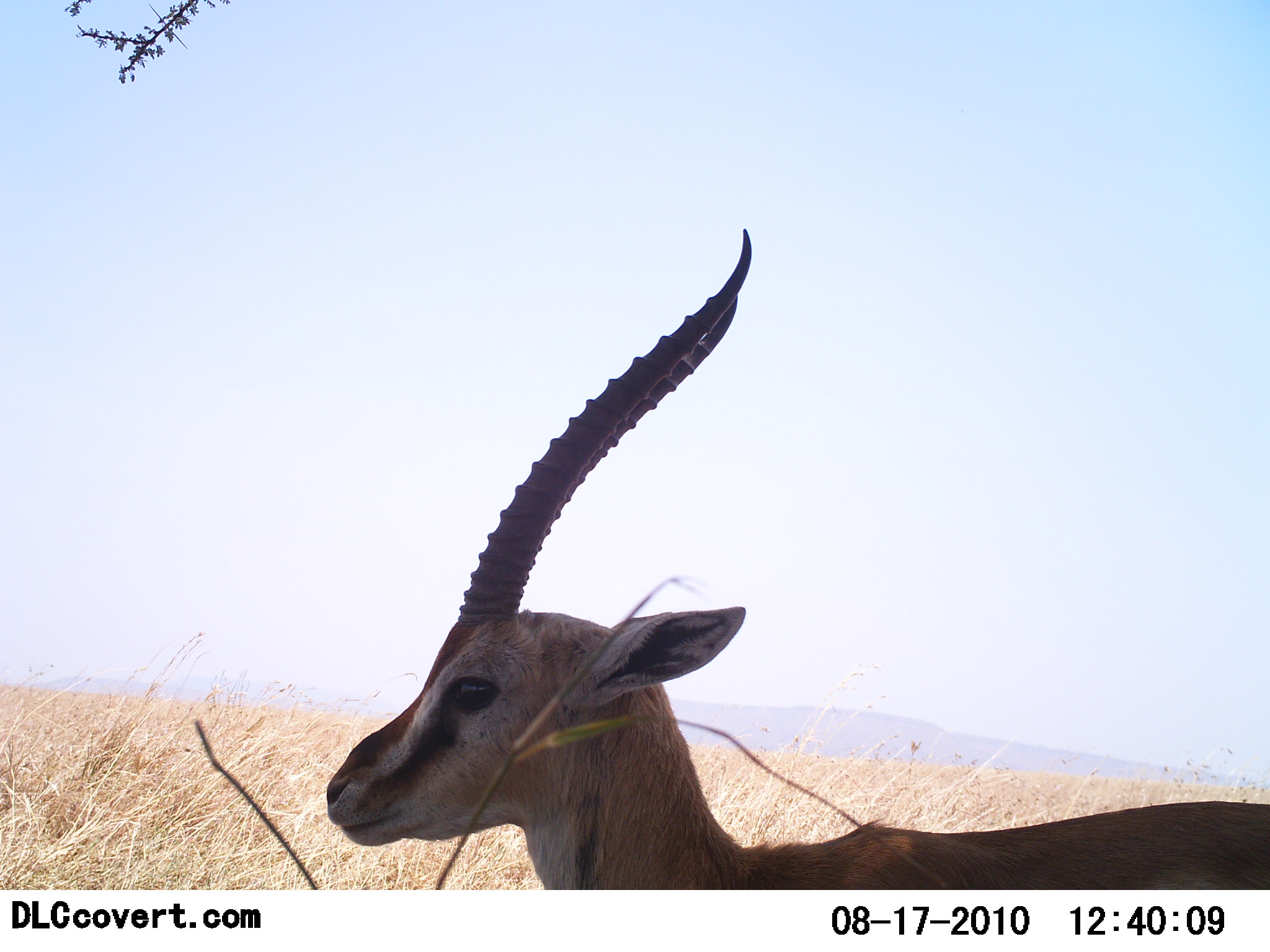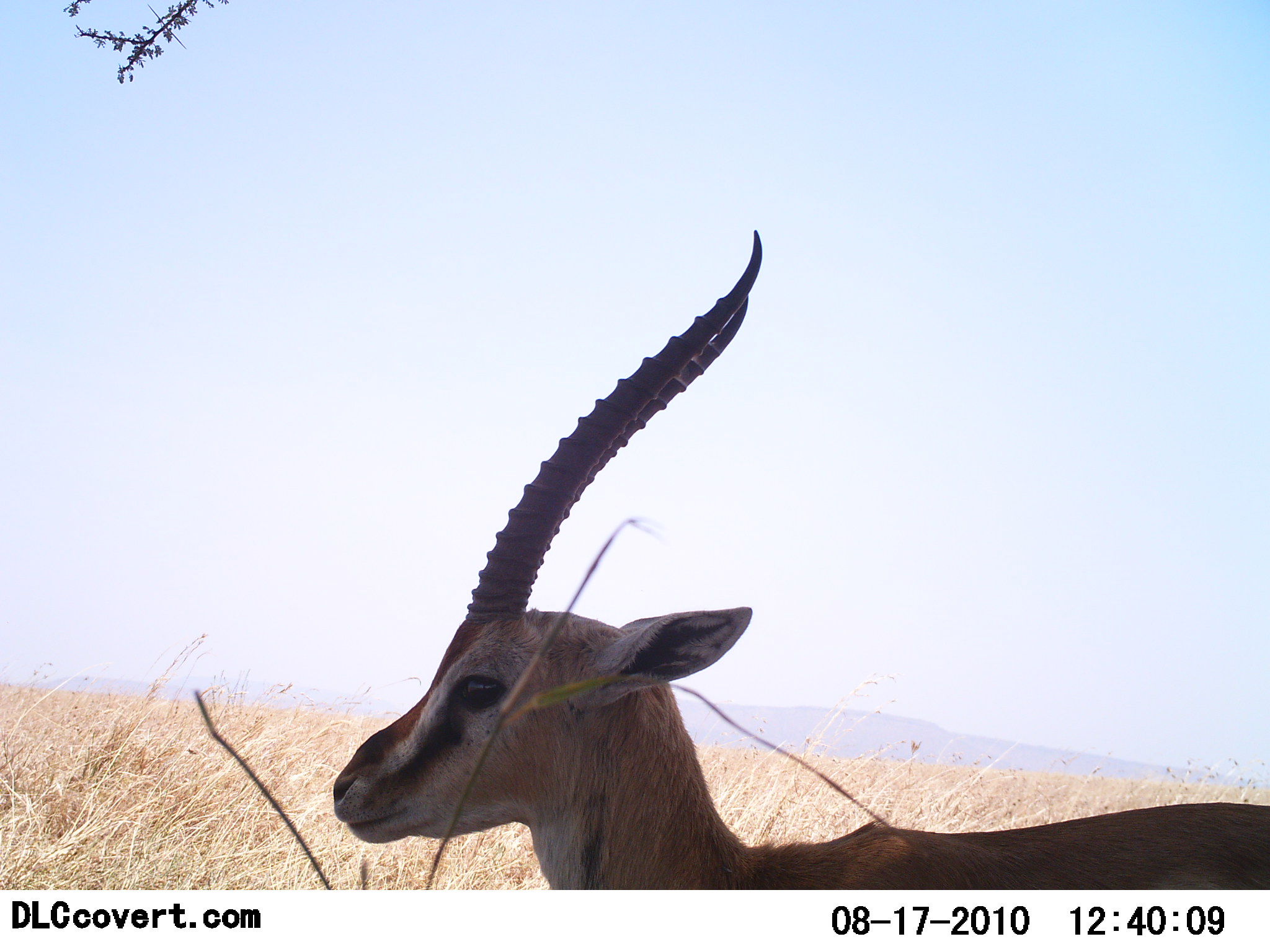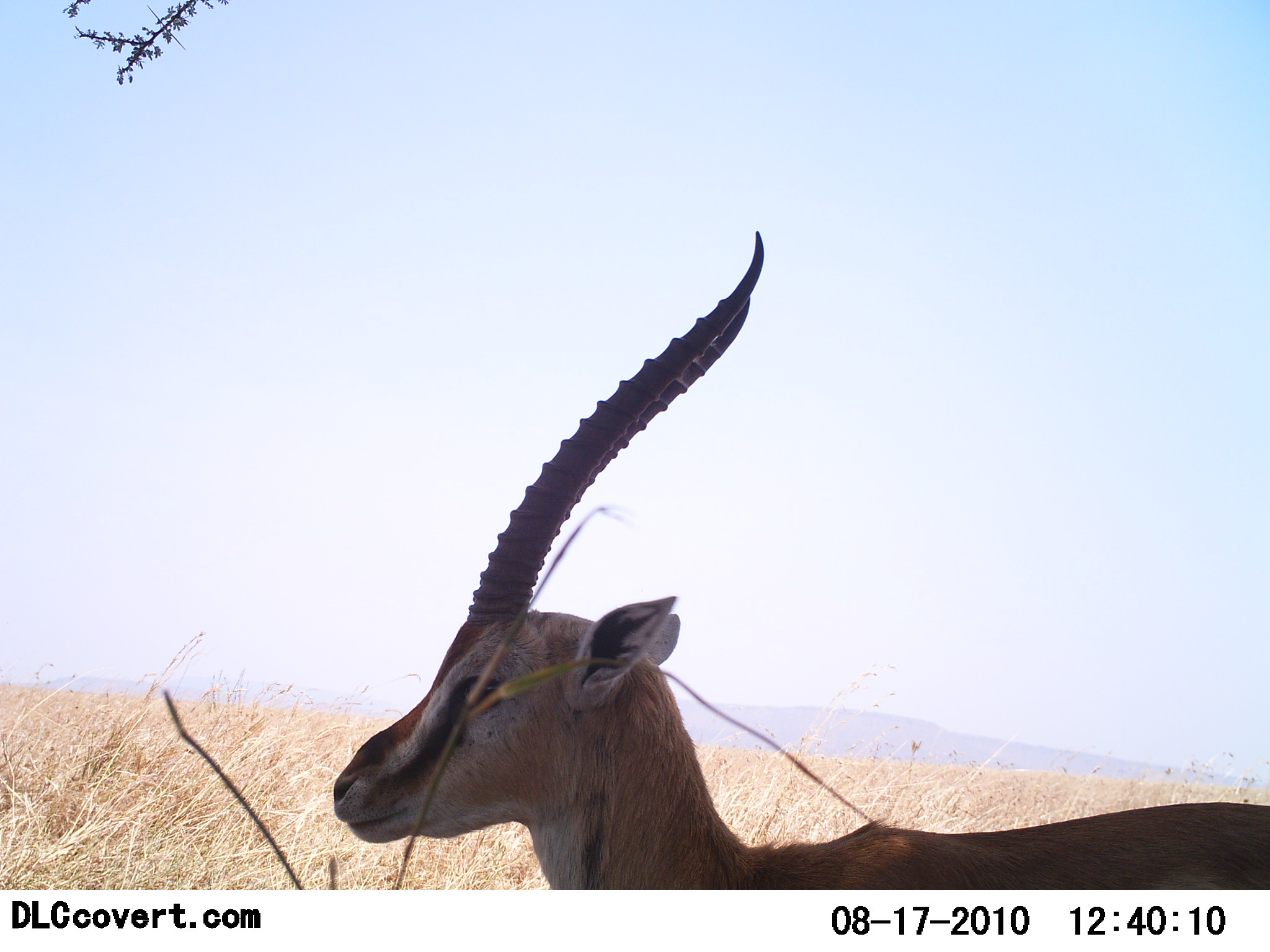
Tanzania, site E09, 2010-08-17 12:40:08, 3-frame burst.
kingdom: Animalia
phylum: Chordata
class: Mammalia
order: Artiodactyla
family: Bovidae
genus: Eudorcas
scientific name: Eudorcas thomsonii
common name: thomson's gazelle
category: gazellethomsons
Gazellethomsons (thomson's gazelle) (Eudorcas thomsonii), count 1. Behavior (volunteer vote fractions): standing 80%, resting 20%, moving 0%, interacting 0%. Young present (vote fraction): 0%. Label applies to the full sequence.